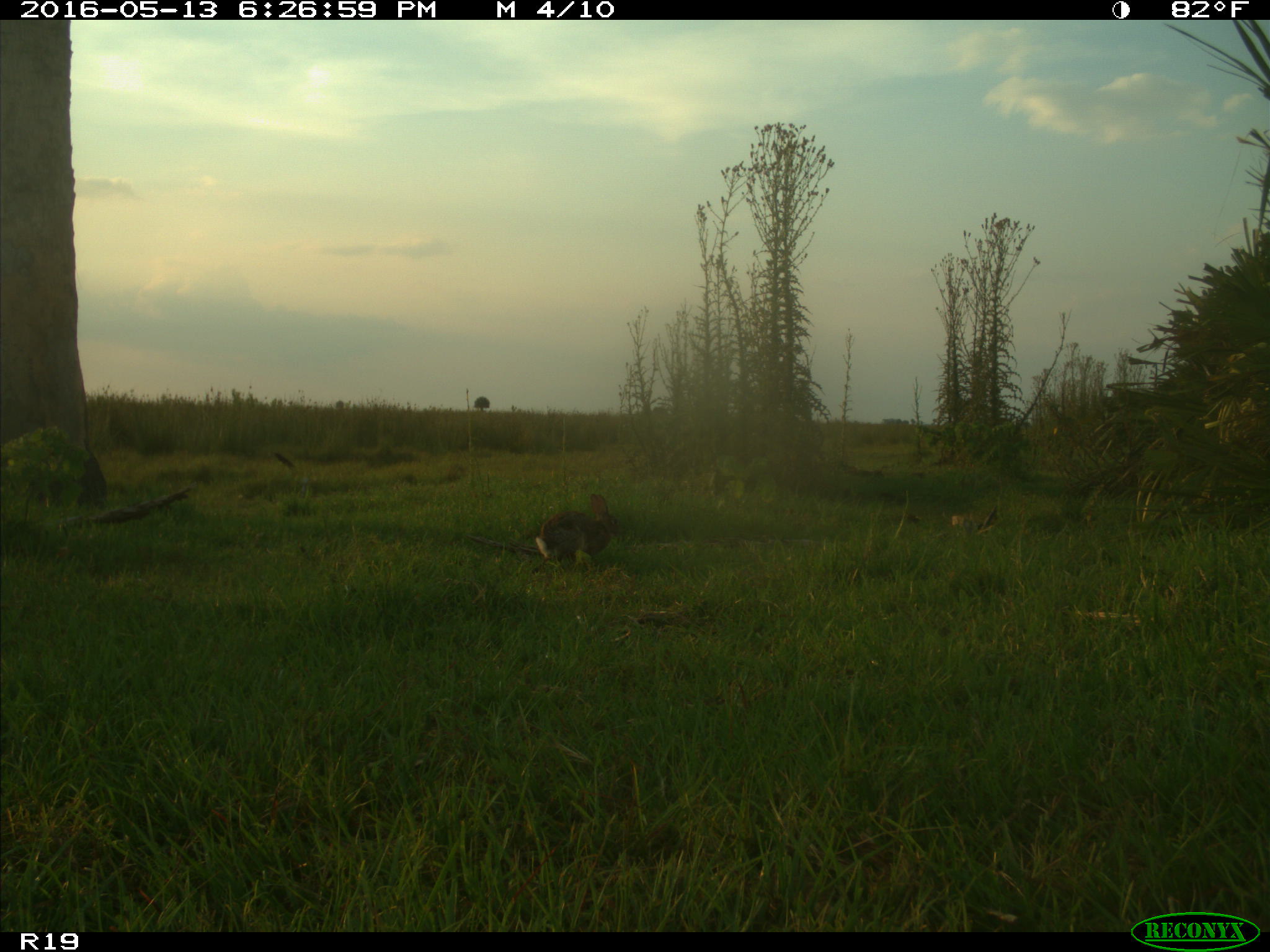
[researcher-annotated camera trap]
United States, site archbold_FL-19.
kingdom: Animalia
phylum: Chordata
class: Mammalia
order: Lagomorpha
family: Leporidae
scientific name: Leporidae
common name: rabbits and hares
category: unidentified rabbit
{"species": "unidentified rabbit (rabbits and hares) (Leporidae)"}